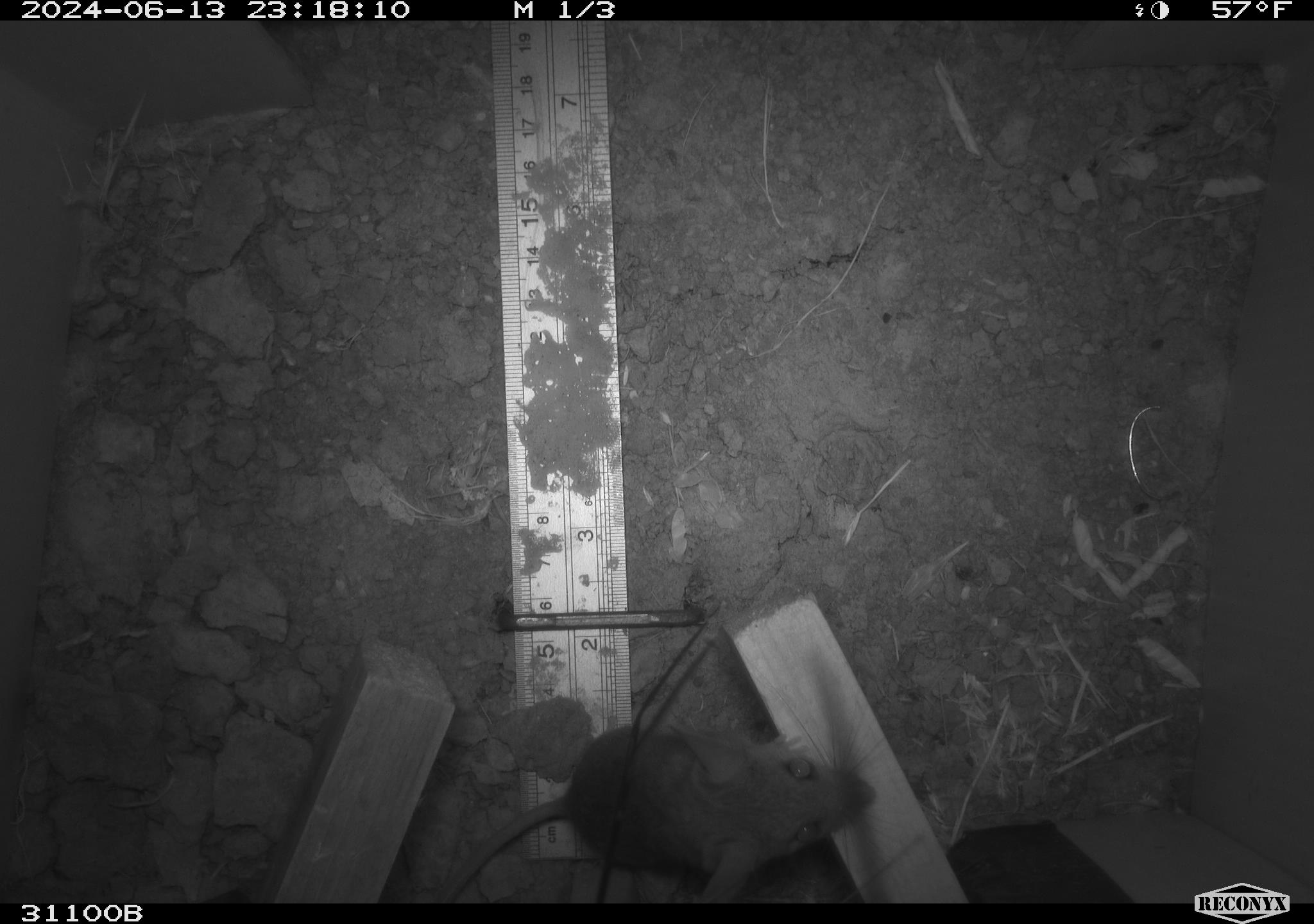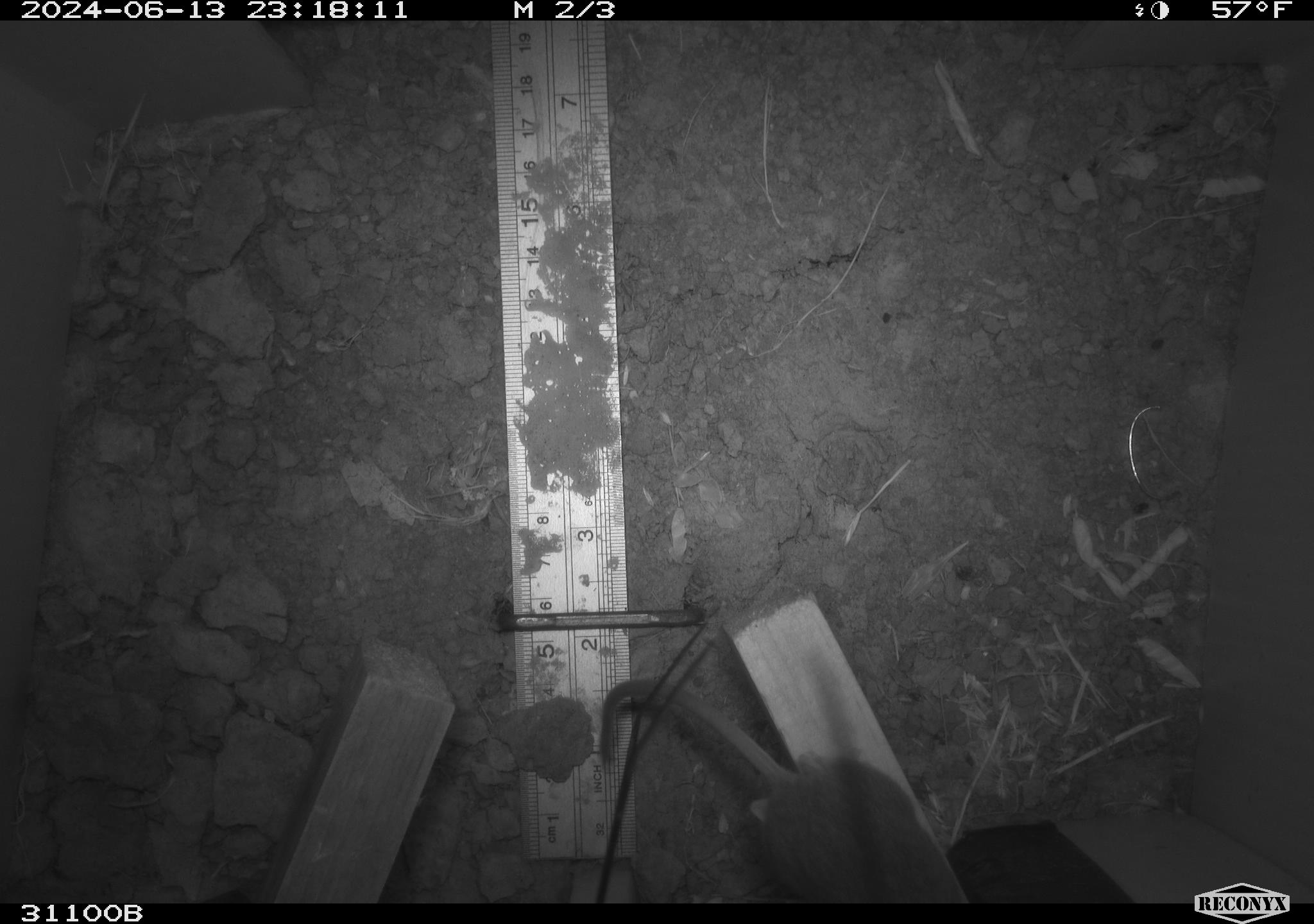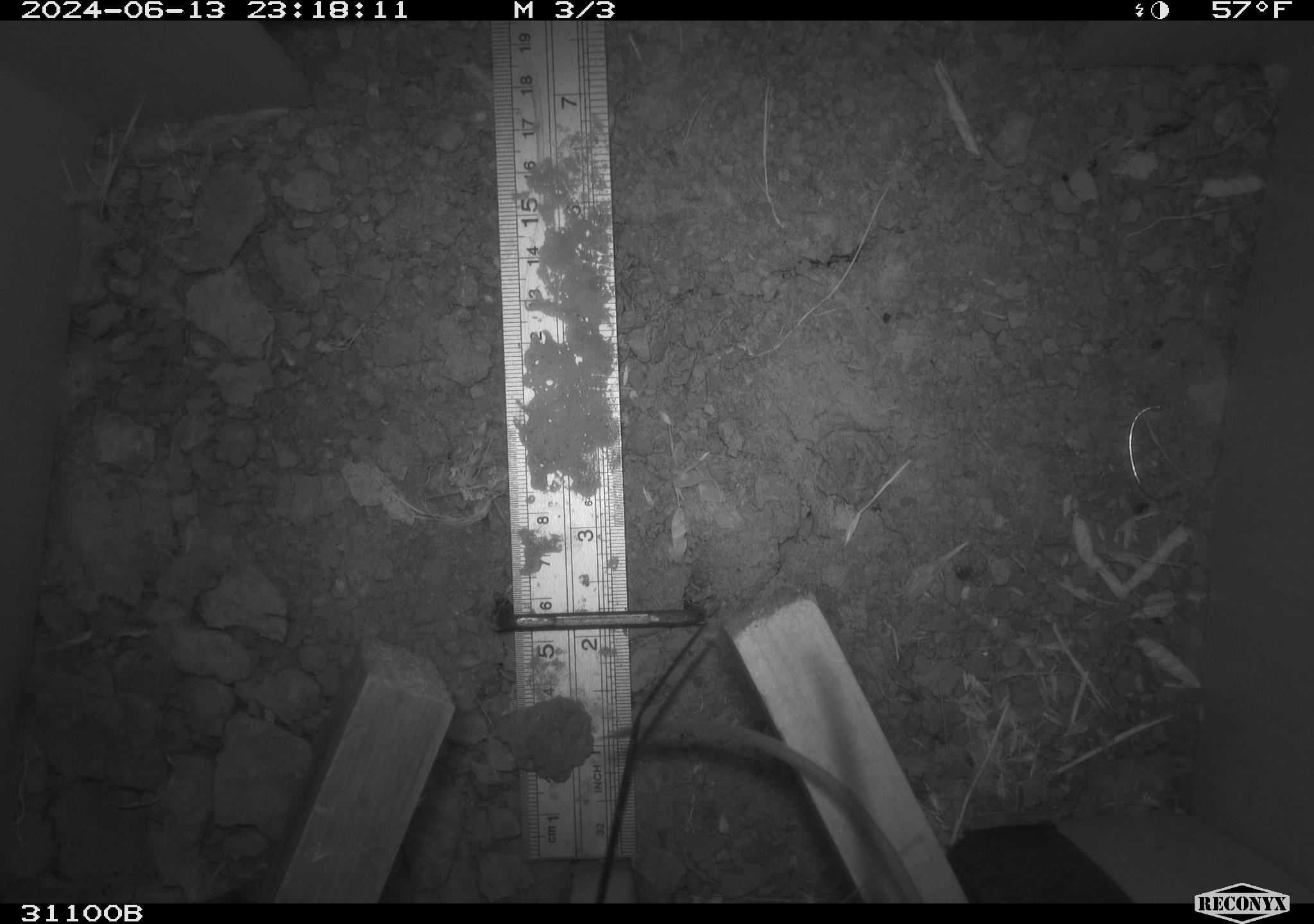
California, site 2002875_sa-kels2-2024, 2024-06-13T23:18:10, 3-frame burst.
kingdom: Animalia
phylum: Chordata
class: Mammalia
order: Rodentia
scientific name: Rodentia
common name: rodent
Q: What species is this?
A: Rodent (Rodentia).